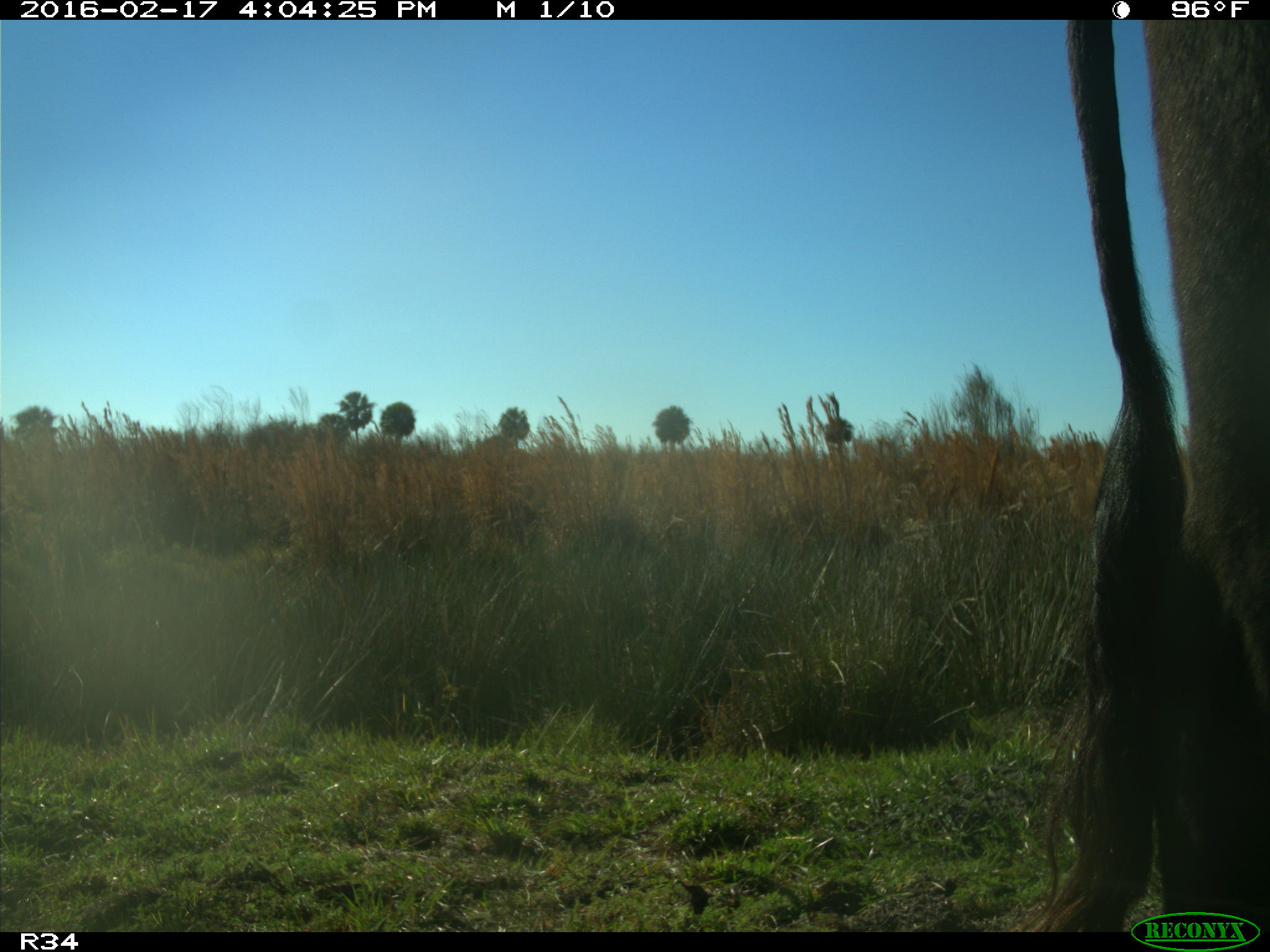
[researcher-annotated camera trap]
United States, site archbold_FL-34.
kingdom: Animalia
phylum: Chordata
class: Mammalia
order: Artiodactyla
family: Bovidae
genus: Bos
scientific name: Bos taurus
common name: domestic cow